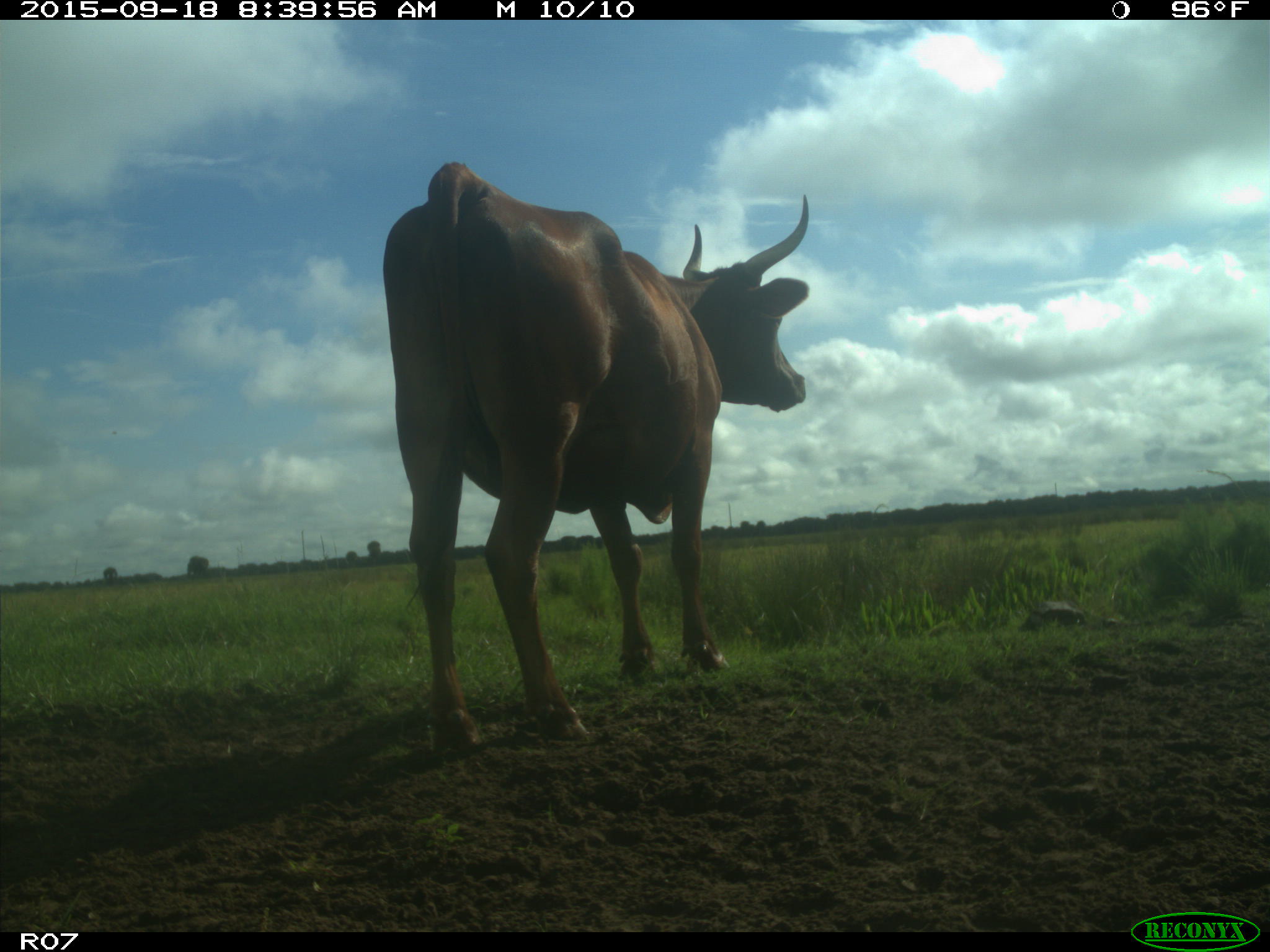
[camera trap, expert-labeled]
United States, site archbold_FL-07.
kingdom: Animalia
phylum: Chordata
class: Mammalia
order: Artiodactyla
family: Bovidae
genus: Bos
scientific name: Bos taurus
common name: domestic cow